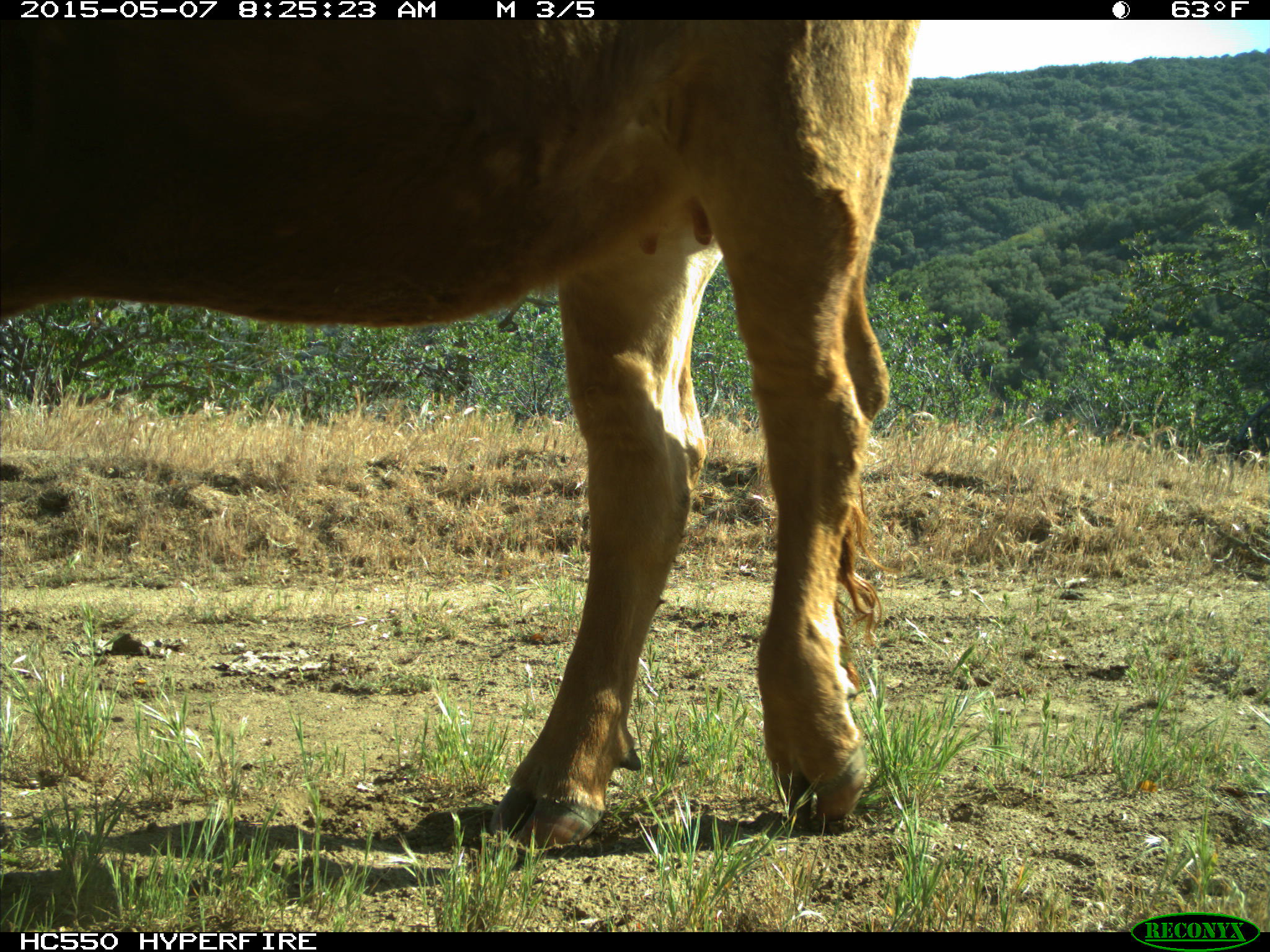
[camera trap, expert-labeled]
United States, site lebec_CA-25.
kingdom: Animalia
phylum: Chordata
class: Mammalia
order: Artiodactyla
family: Bovidae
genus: Bos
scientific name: Bos taurus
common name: domestic cow